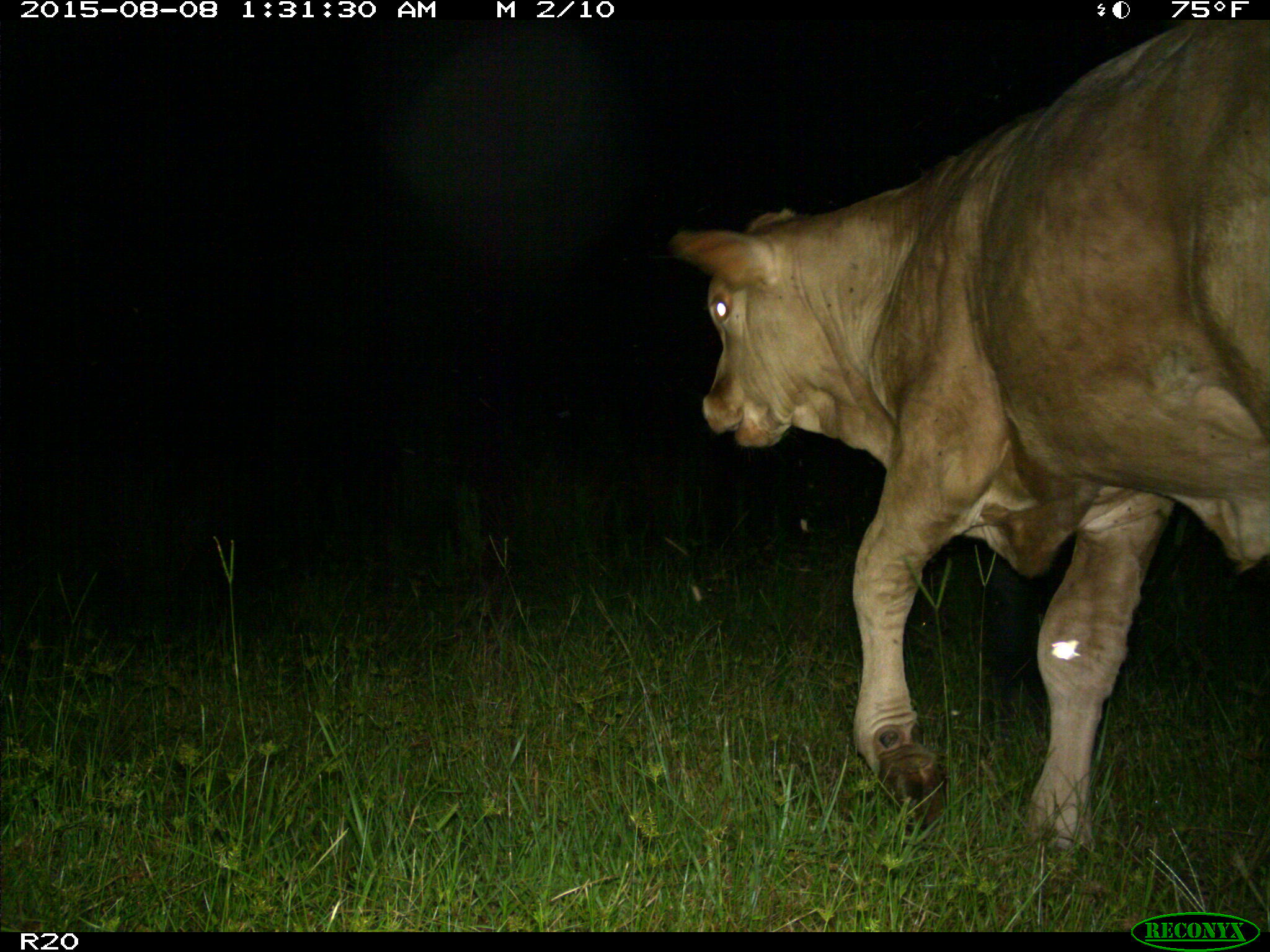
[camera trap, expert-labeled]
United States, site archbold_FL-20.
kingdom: Animalia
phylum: Chordata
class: Mammalia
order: Artiodactyla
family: Bovidae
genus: Bos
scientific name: Bos taurus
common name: domestic cow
Bos taurus (domestic cow).